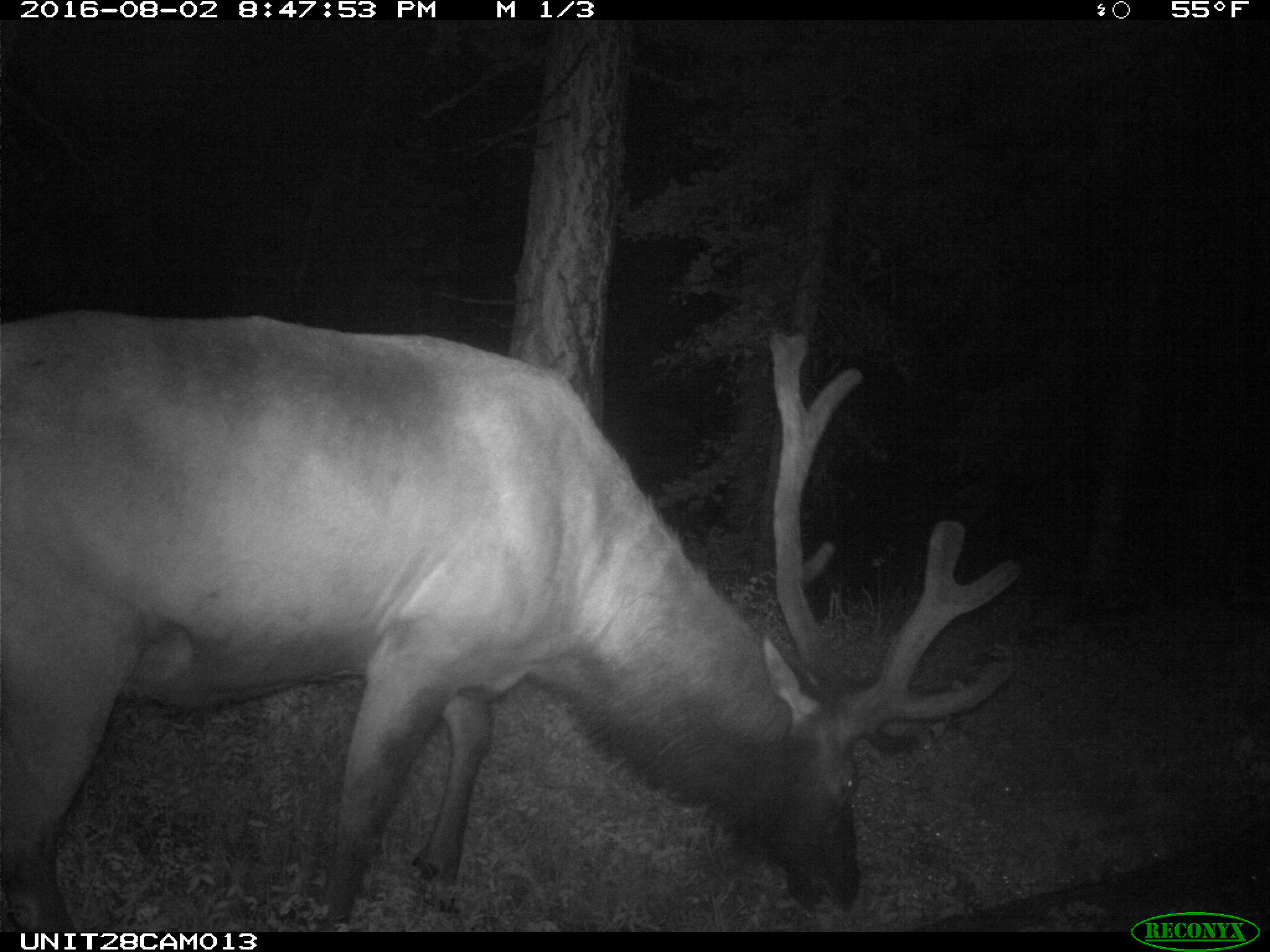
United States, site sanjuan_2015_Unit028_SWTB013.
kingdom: Animalia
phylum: Chordata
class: Mammalia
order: Artiodactyla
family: Cervidae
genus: Cervus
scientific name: Cervus elaphus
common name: red deer